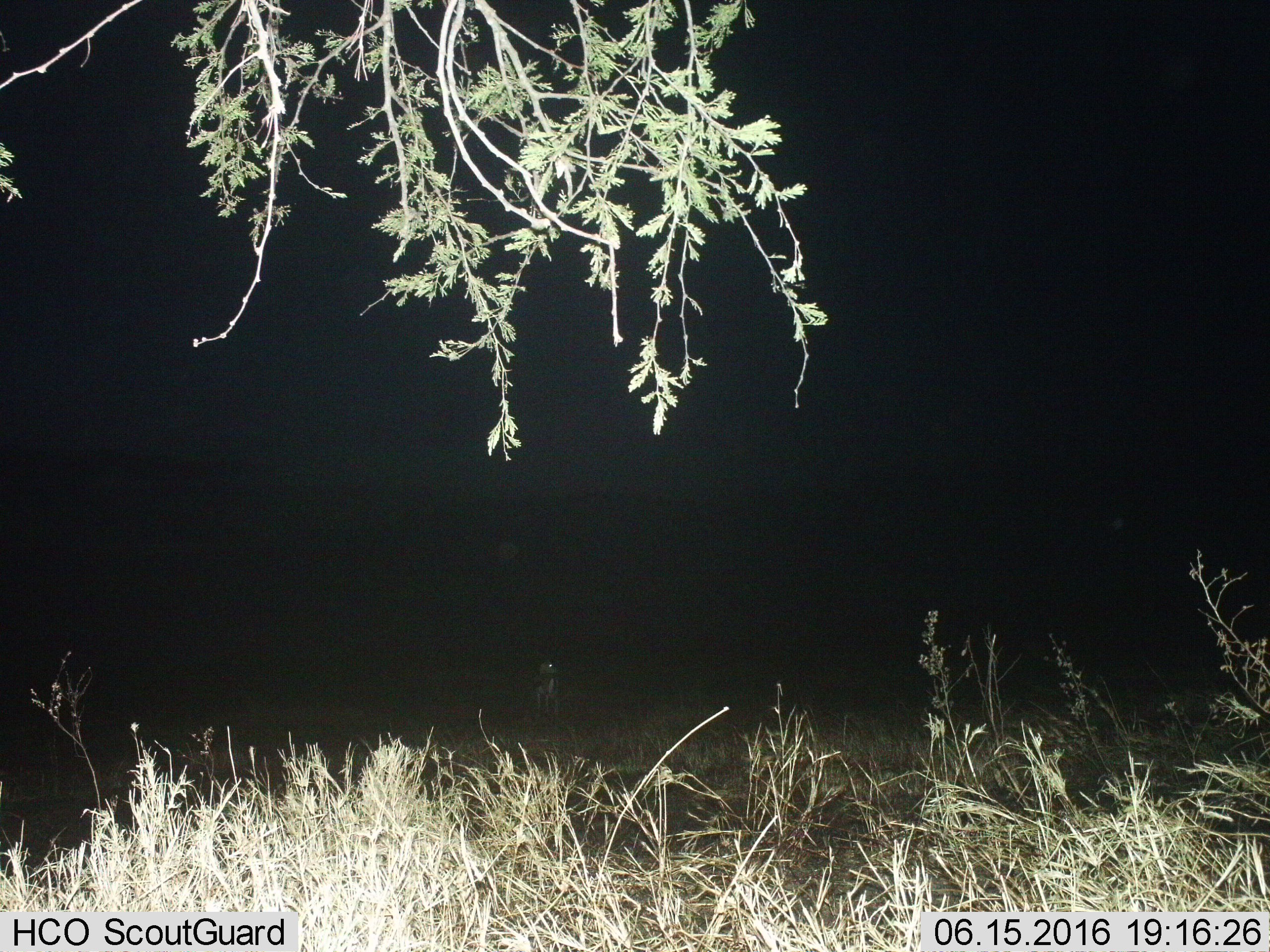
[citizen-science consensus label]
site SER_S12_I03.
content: unidentified animal